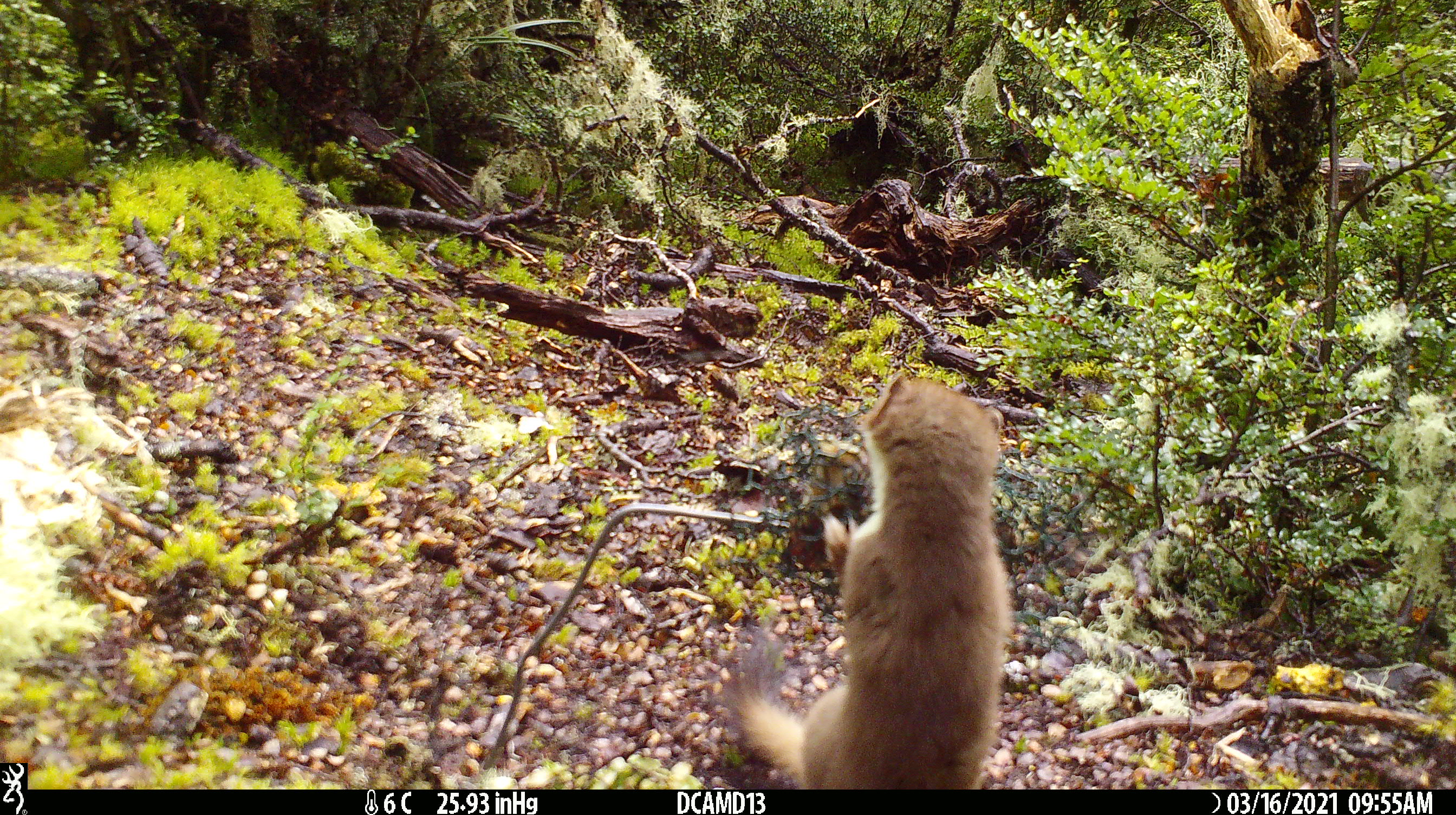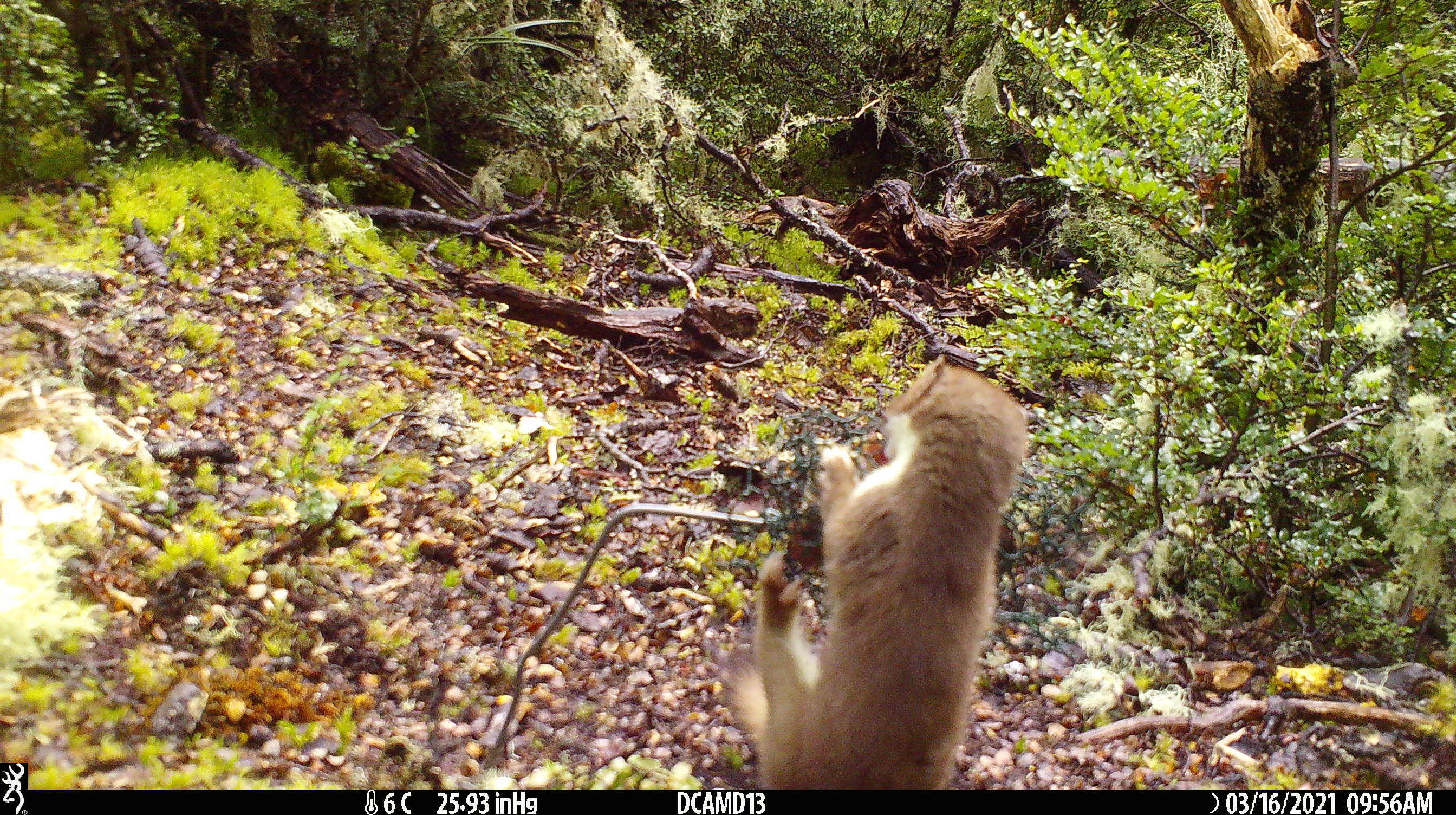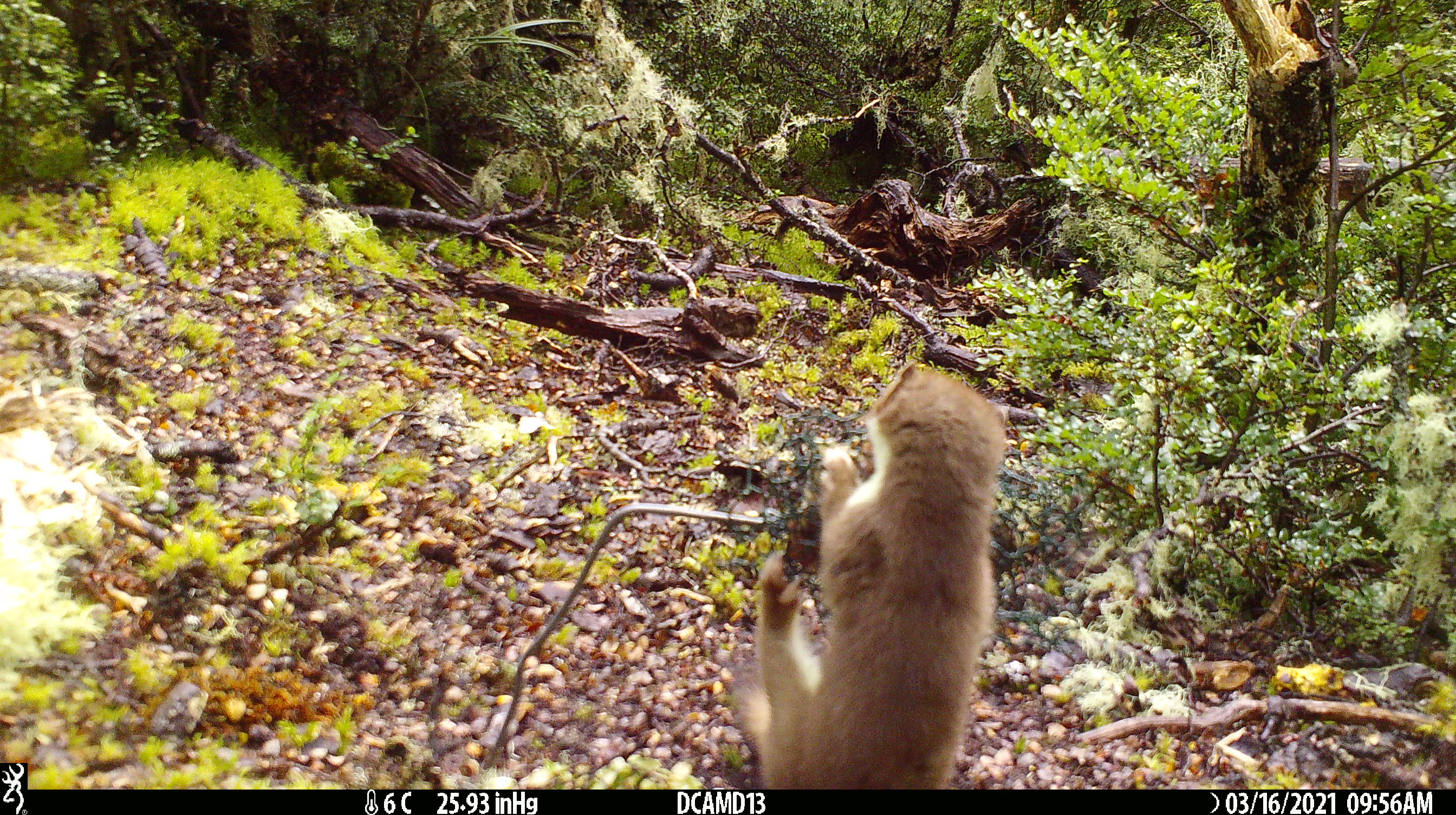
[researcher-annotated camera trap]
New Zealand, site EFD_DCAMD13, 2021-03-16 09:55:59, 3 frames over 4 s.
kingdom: Animalia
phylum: Chordata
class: Mammalia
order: Carnivora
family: Mustelidae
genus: Mustela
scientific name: Mustela erminea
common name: stoat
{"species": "stoat (Mustela erminea)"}